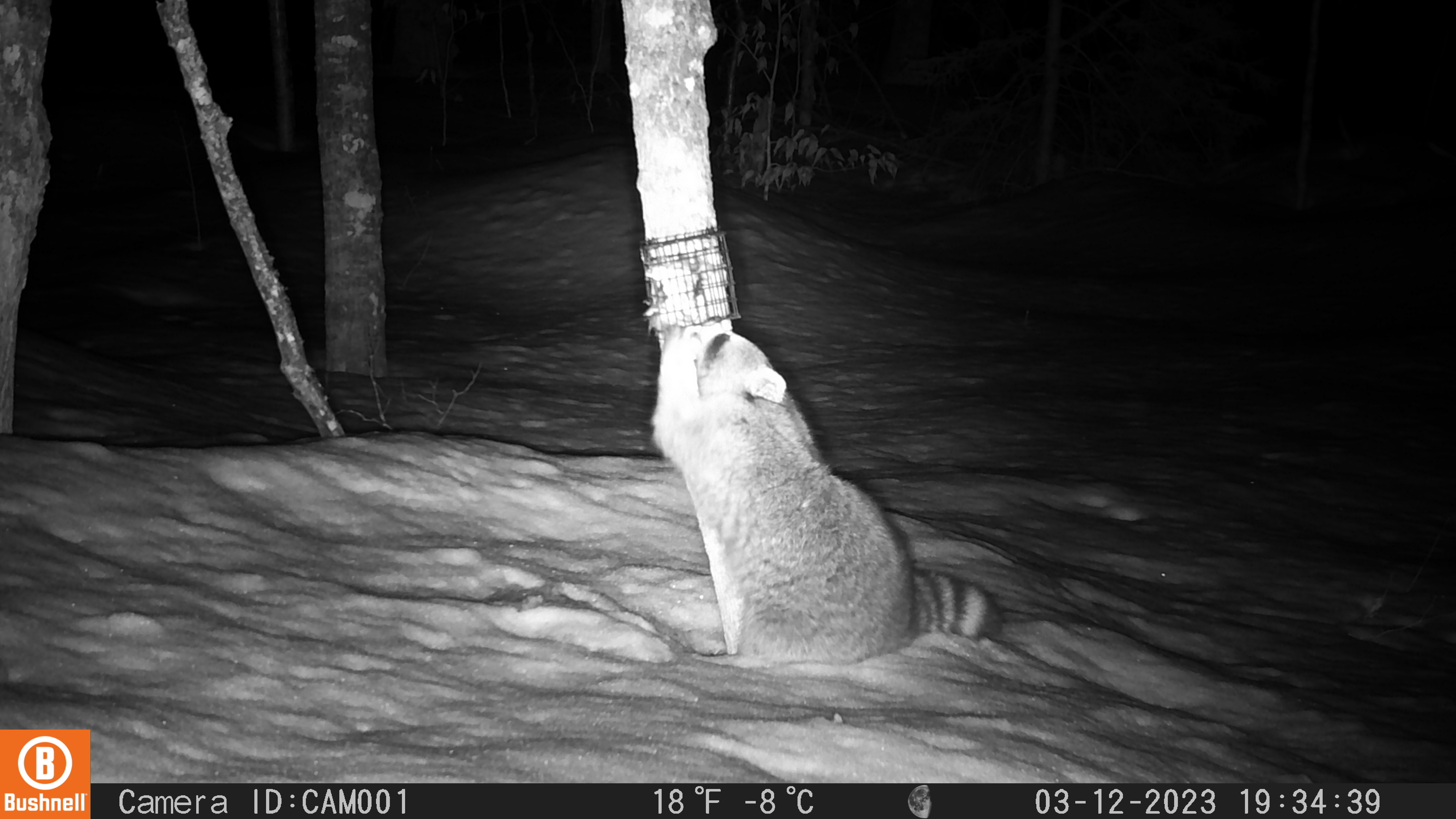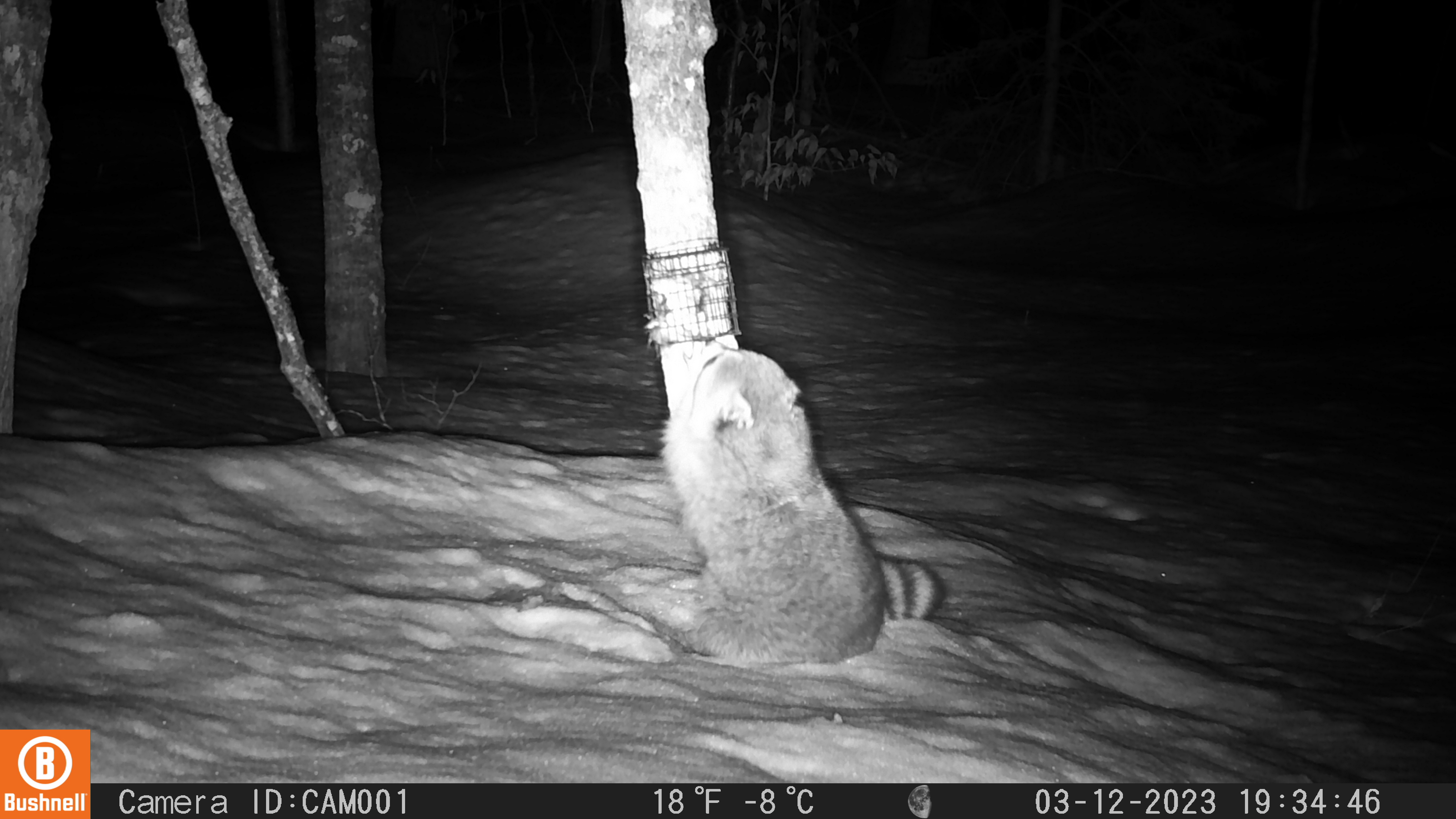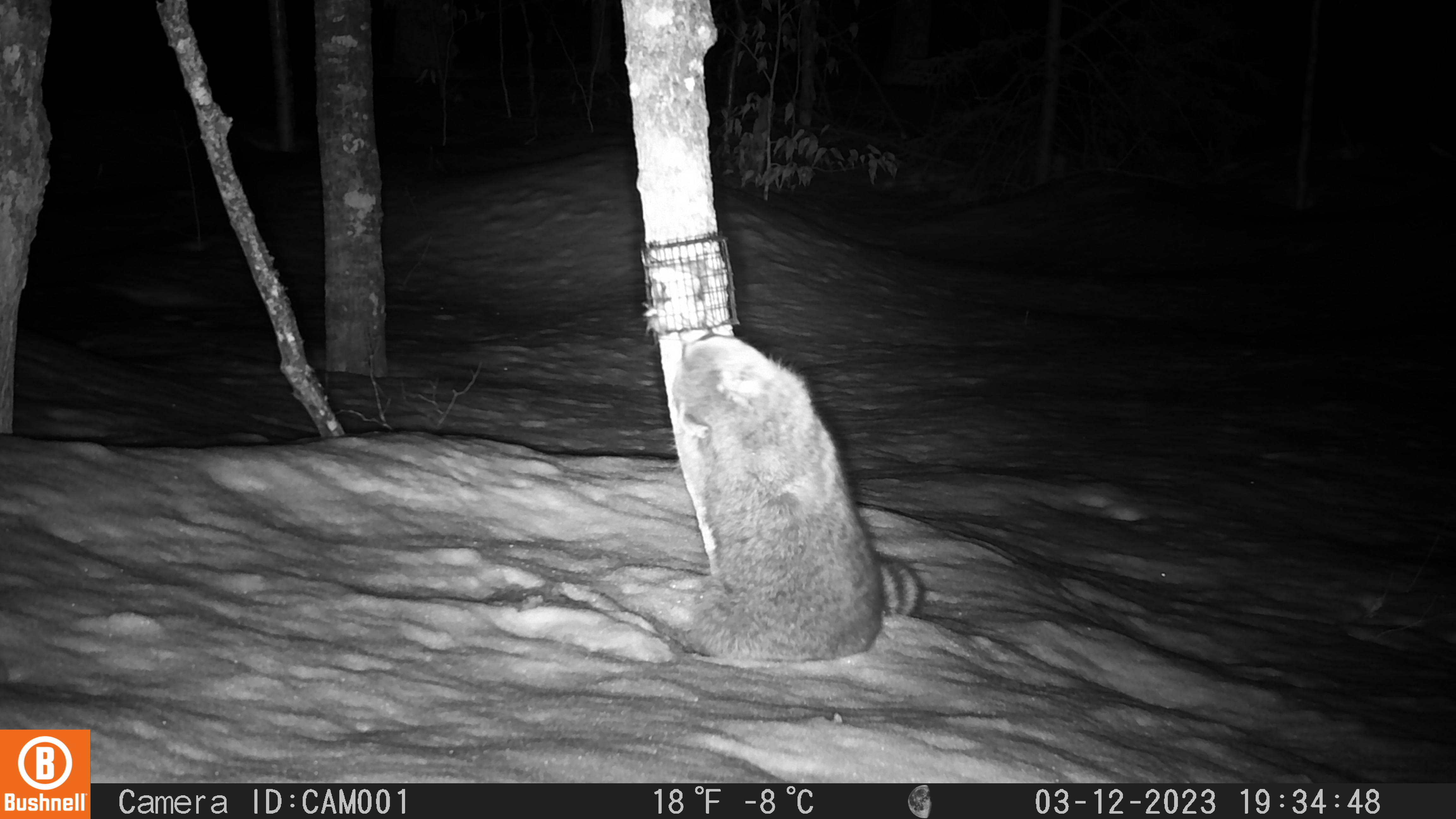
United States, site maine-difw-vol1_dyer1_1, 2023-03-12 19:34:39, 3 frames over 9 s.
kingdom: Animalia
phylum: Chordata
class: Mammalia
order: Carnivora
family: Procyonidae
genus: Procyon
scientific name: Procyon lotor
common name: raccoon